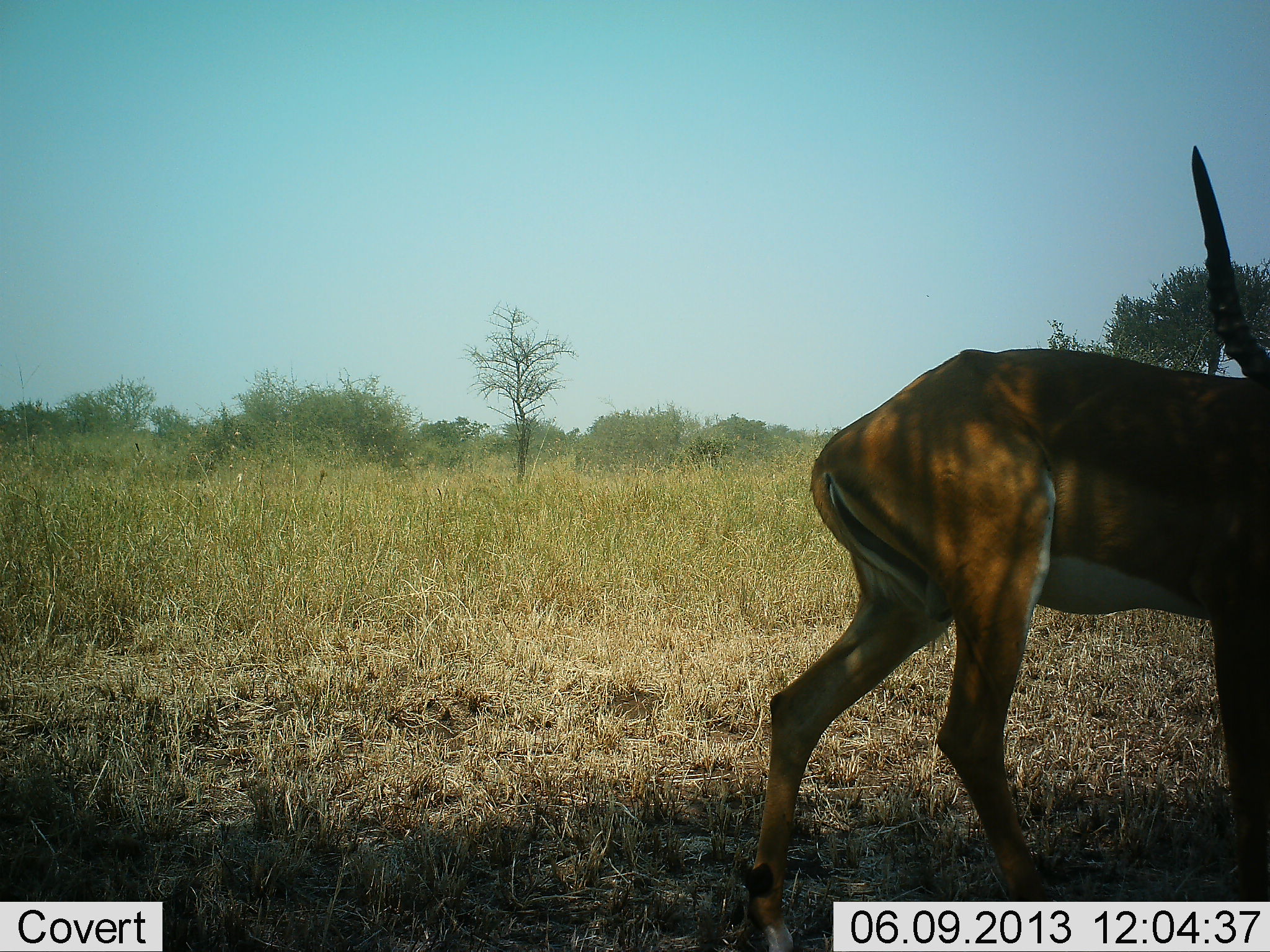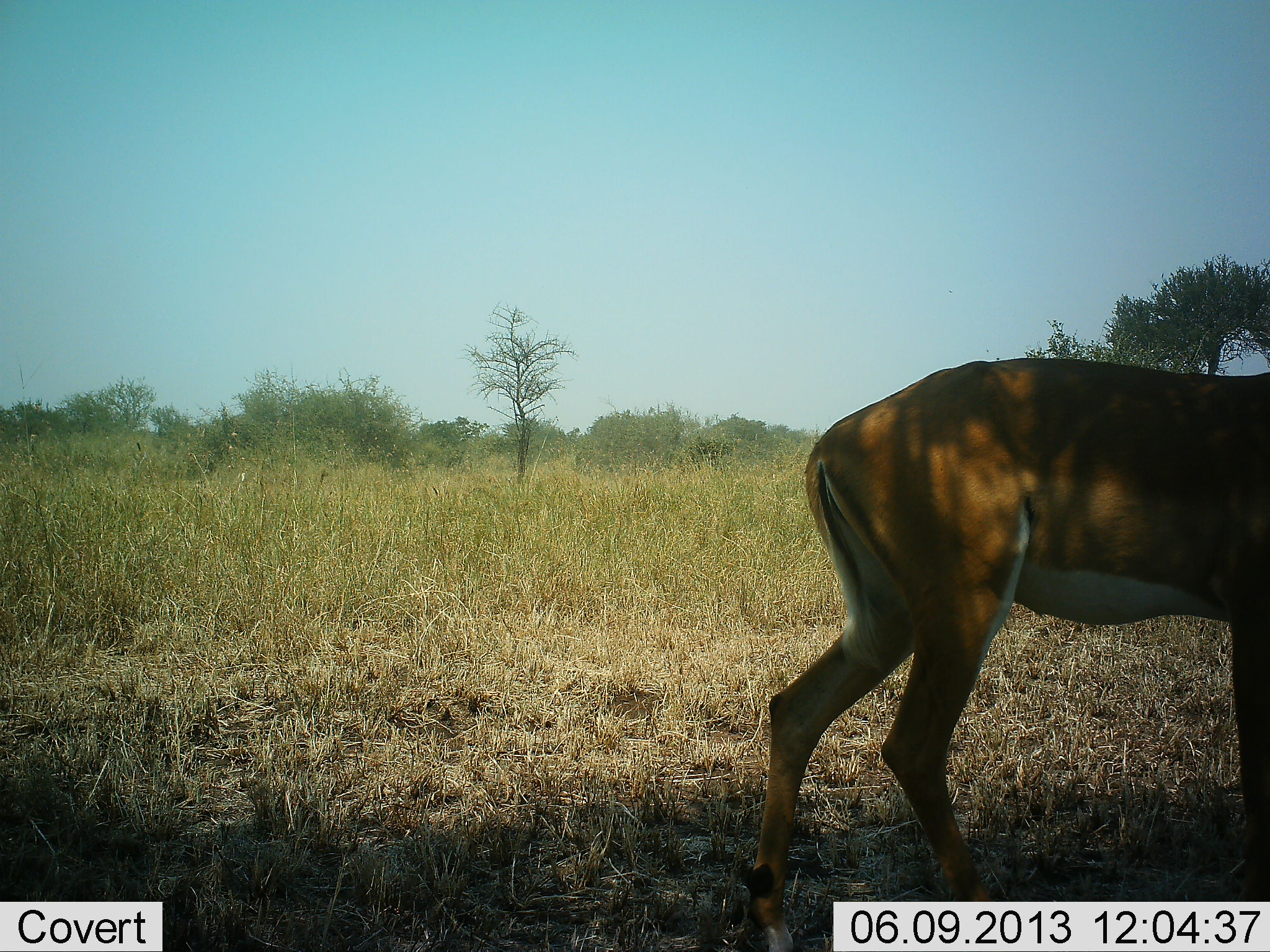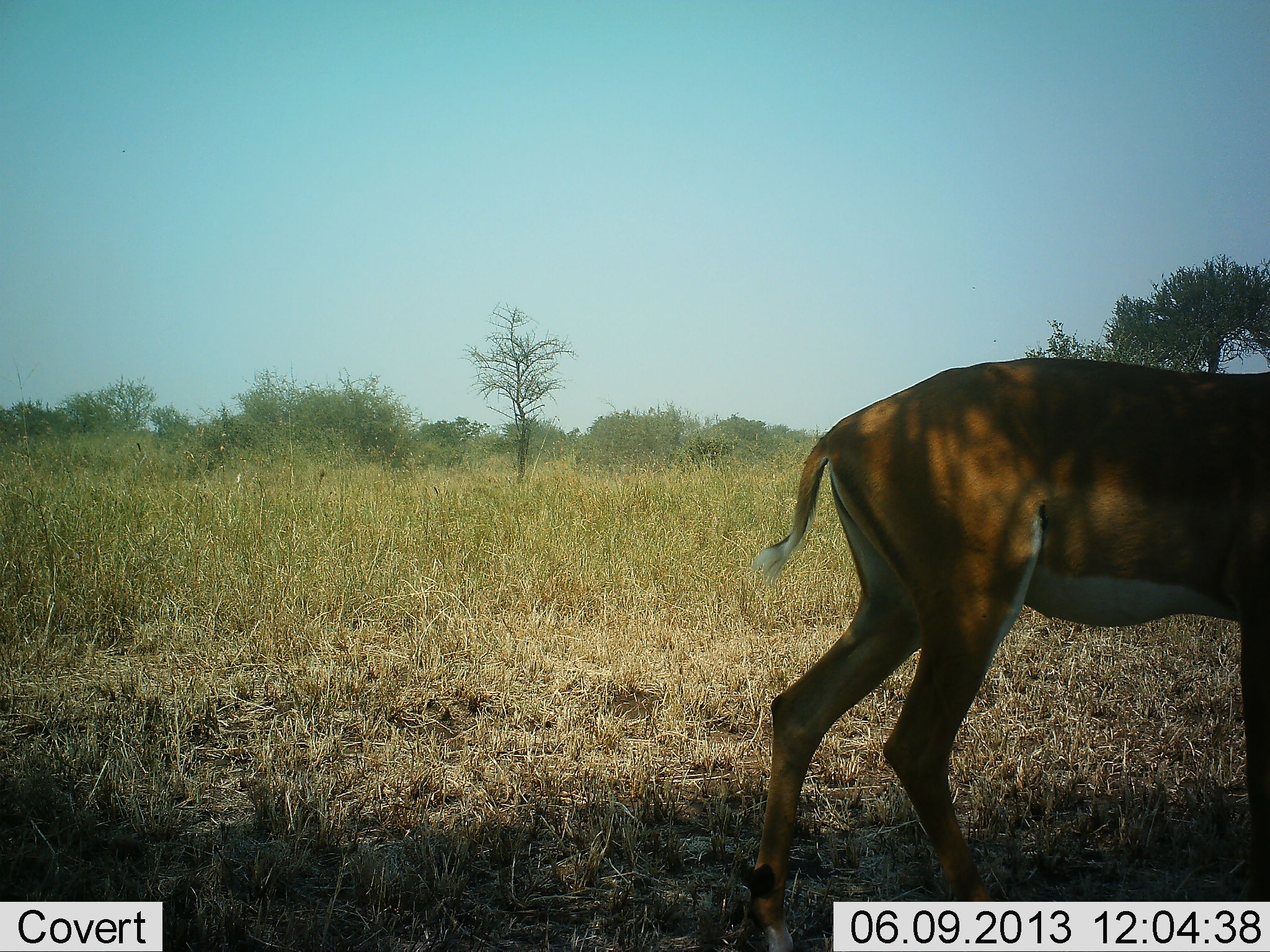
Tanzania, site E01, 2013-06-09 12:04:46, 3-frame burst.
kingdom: Animalia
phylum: Chordata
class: Mammalia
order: Artiodactyla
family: Bovidae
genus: Aepyceros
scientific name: Aepyceros melampus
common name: impala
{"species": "impala (Aepyceros melampus)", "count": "1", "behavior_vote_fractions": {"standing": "100%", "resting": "0%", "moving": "0%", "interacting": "0%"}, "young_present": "0%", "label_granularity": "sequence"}